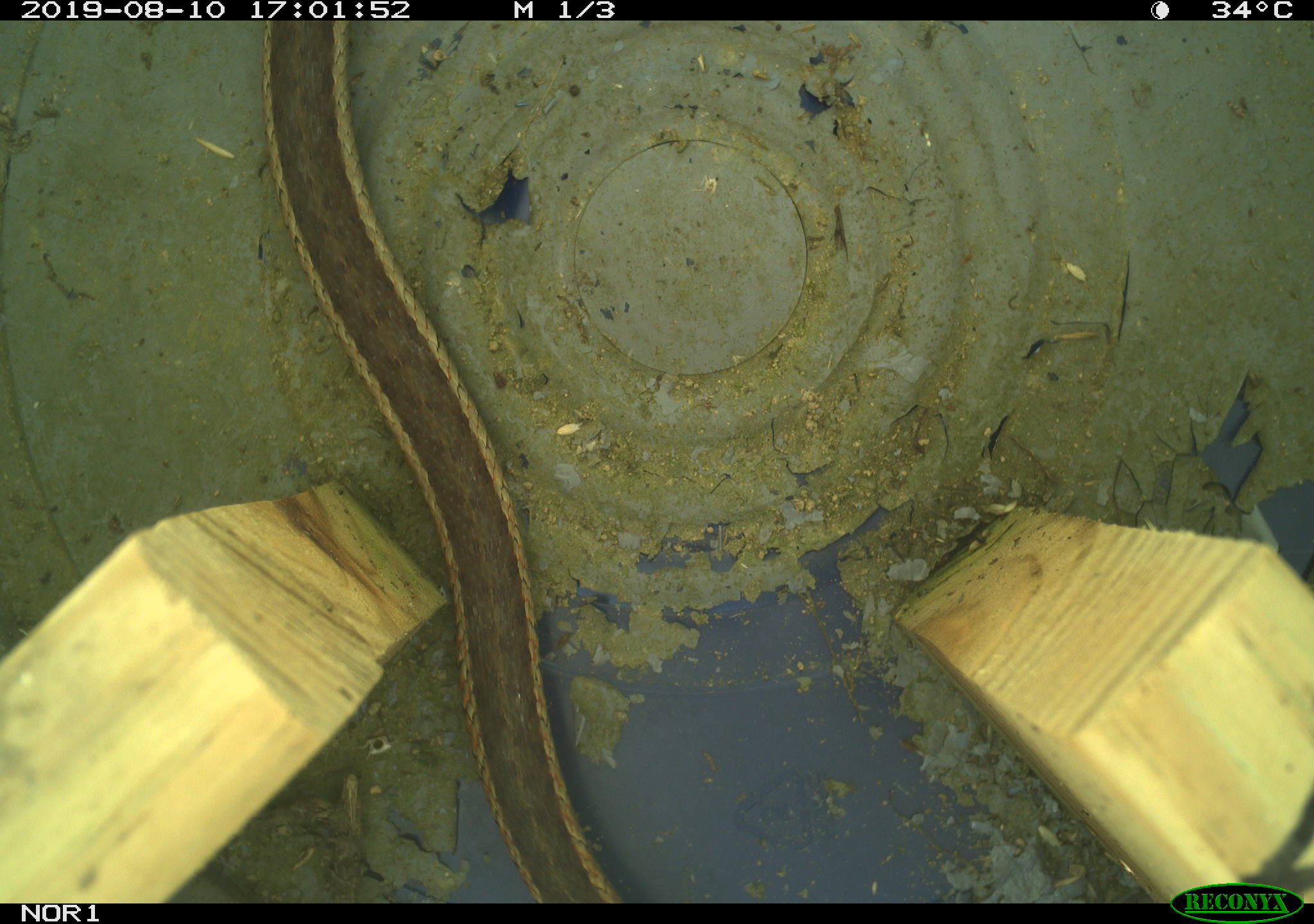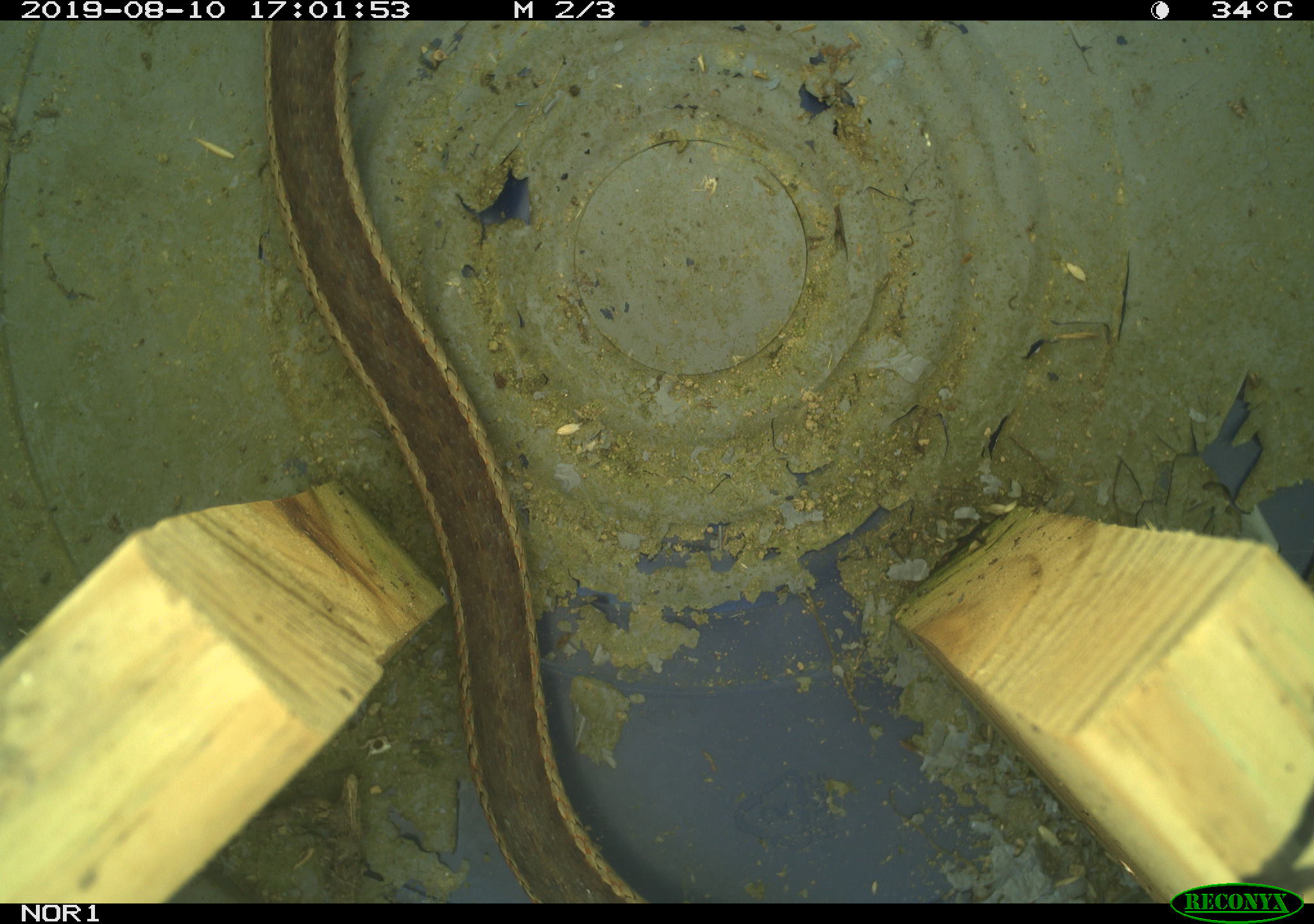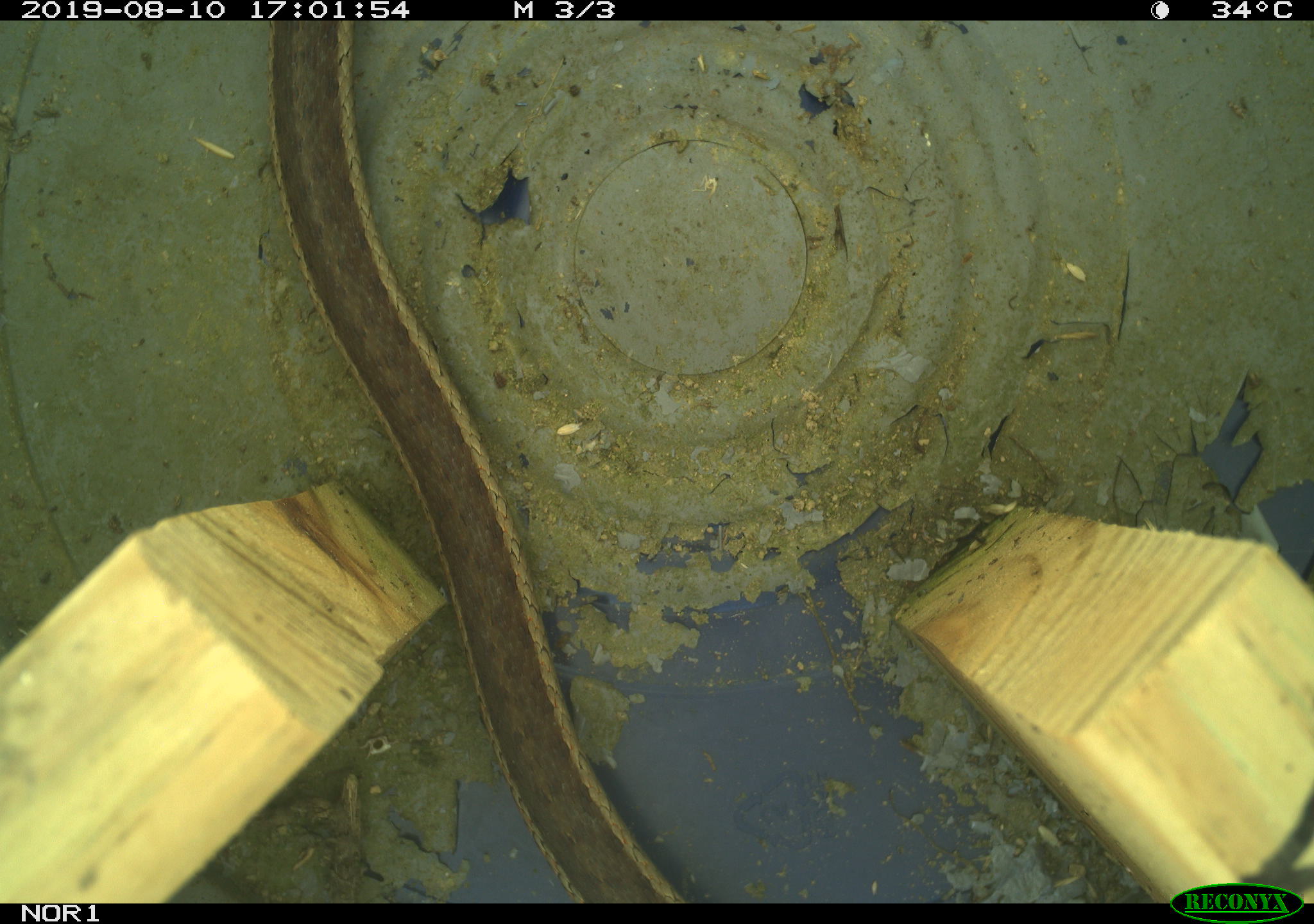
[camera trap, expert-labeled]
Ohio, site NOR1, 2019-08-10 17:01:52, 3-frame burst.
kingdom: Animalia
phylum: Chordata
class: Reptilia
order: Squamata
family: Colubridae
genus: Thamnophis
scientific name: Thamnophis sirtalis sirtalis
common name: eastern gartersnake